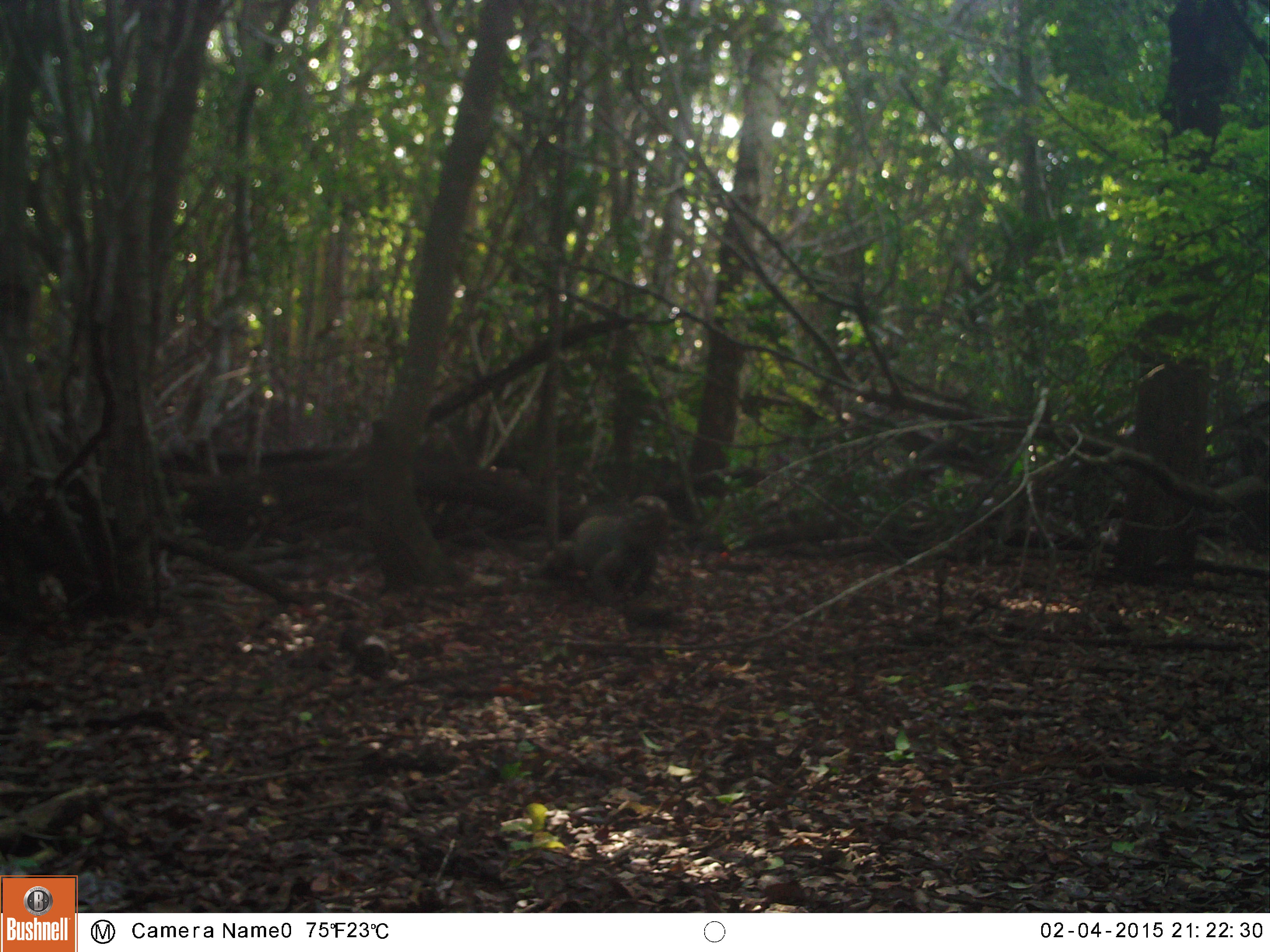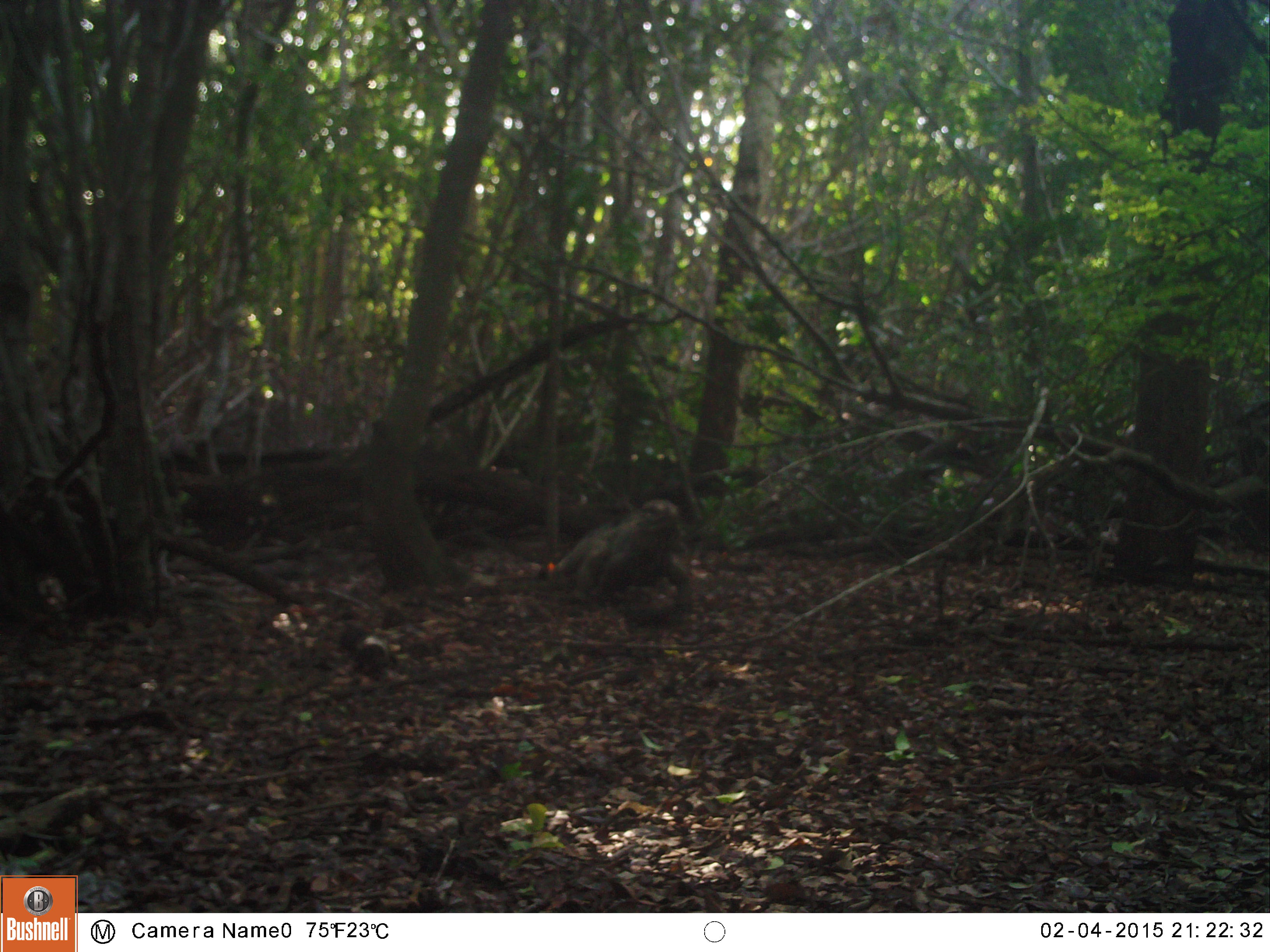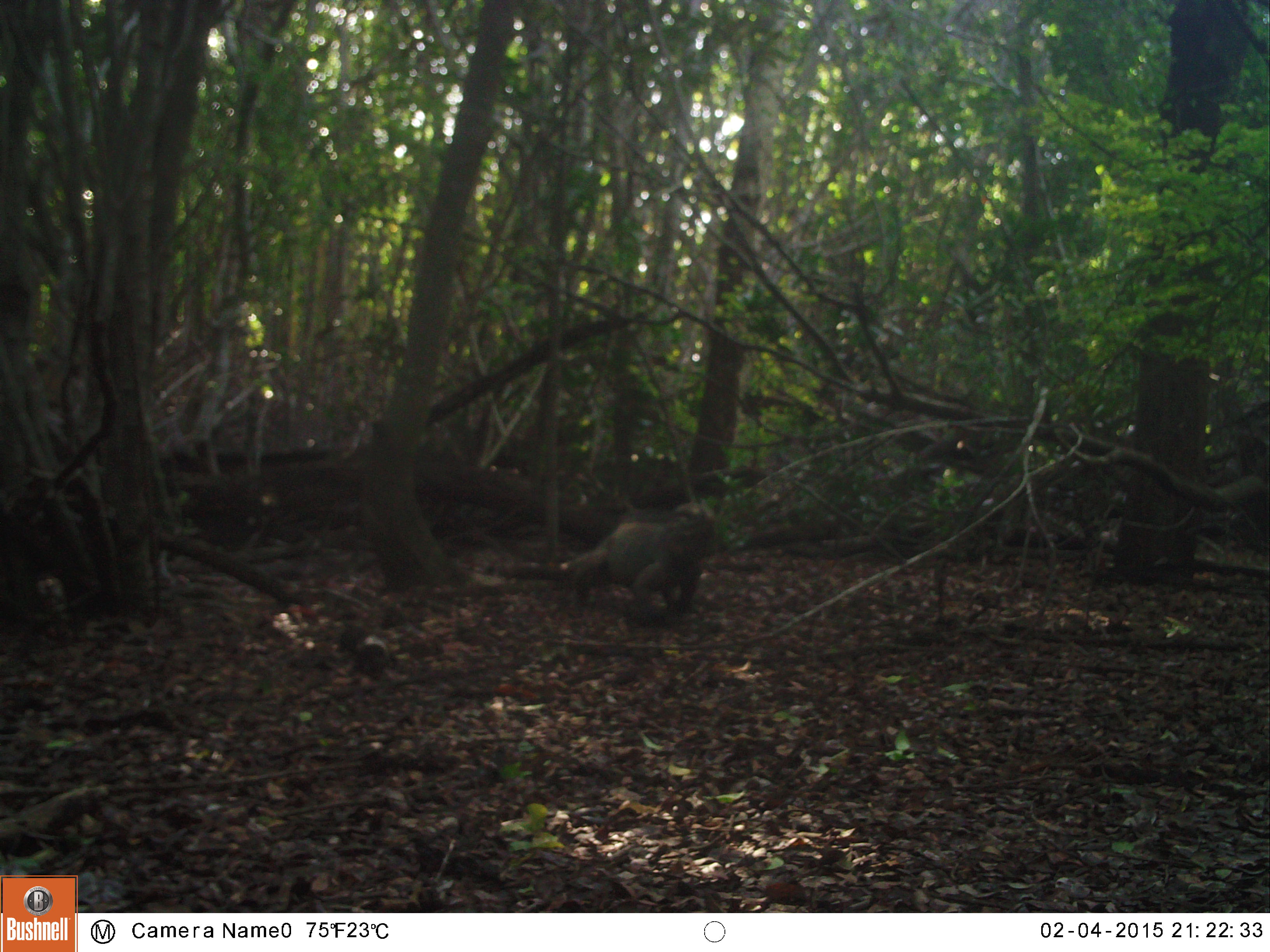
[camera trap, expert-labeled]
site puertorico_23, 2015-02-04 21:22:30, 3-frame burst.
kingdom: Animalia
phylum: Chordata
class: Reptilia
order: Squamata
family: Iguanidae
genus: Iguana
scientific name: Iguana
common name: typical iguanas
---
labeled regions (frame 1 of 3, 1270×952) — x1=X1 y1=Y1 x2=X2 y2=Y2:
iguana: x1=526 y1=490 x2=672 y2=602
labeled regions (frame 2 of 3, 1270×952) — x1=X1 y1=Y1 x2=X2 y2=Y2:
iguana: x1=544 y1=498 x2=688 y2=609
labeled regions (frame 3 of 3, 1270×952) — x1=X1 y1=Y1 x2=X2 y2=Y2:
iguana: x1=555 y1=504 x2=716 y2=619